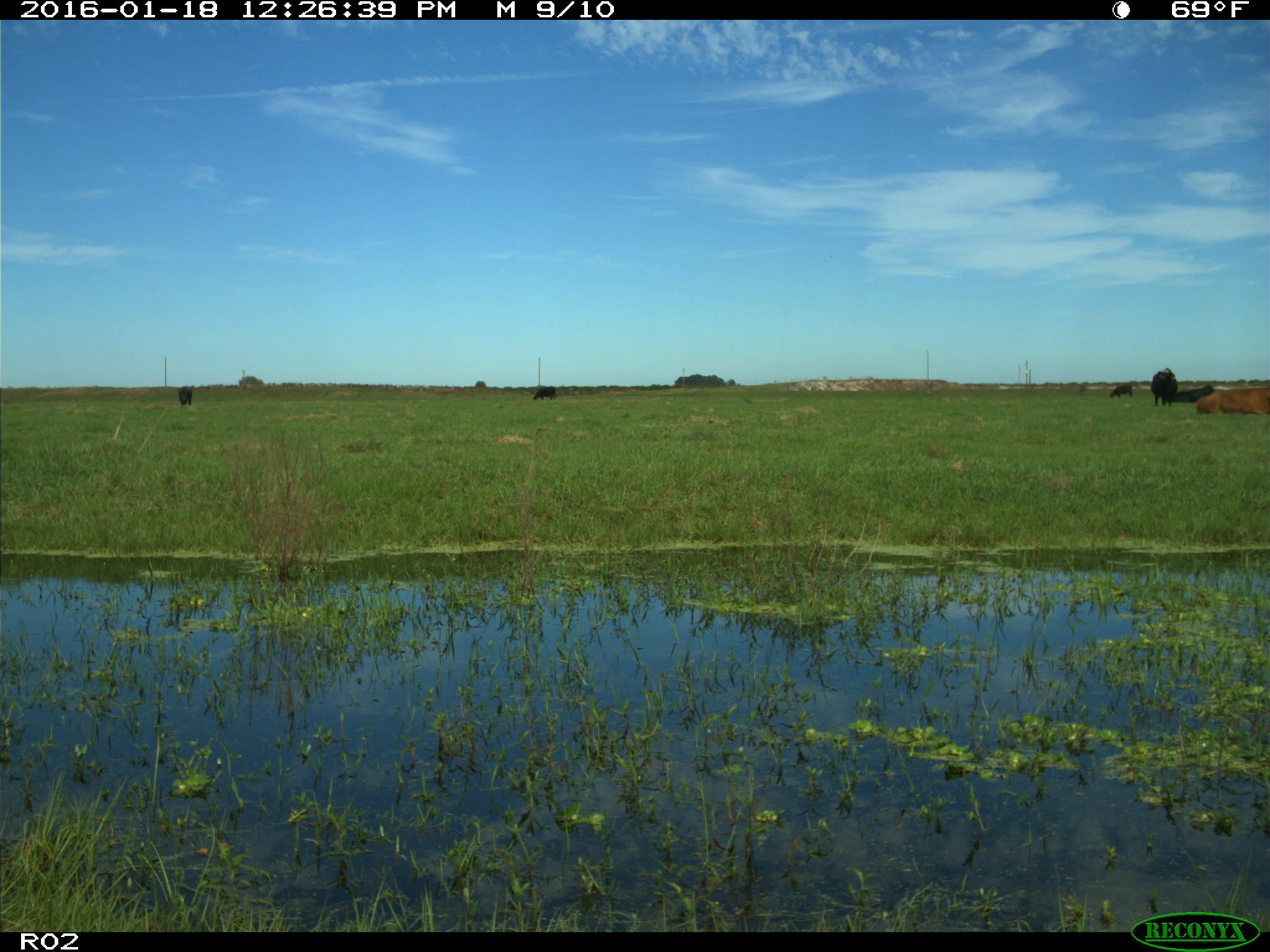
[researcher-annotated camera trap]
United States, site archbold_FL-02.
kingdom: Animalia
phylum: Chordata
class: Mammalia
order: Artiodactyla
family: Bovidae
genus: Bos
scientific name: Bos taurus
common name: domestic cow